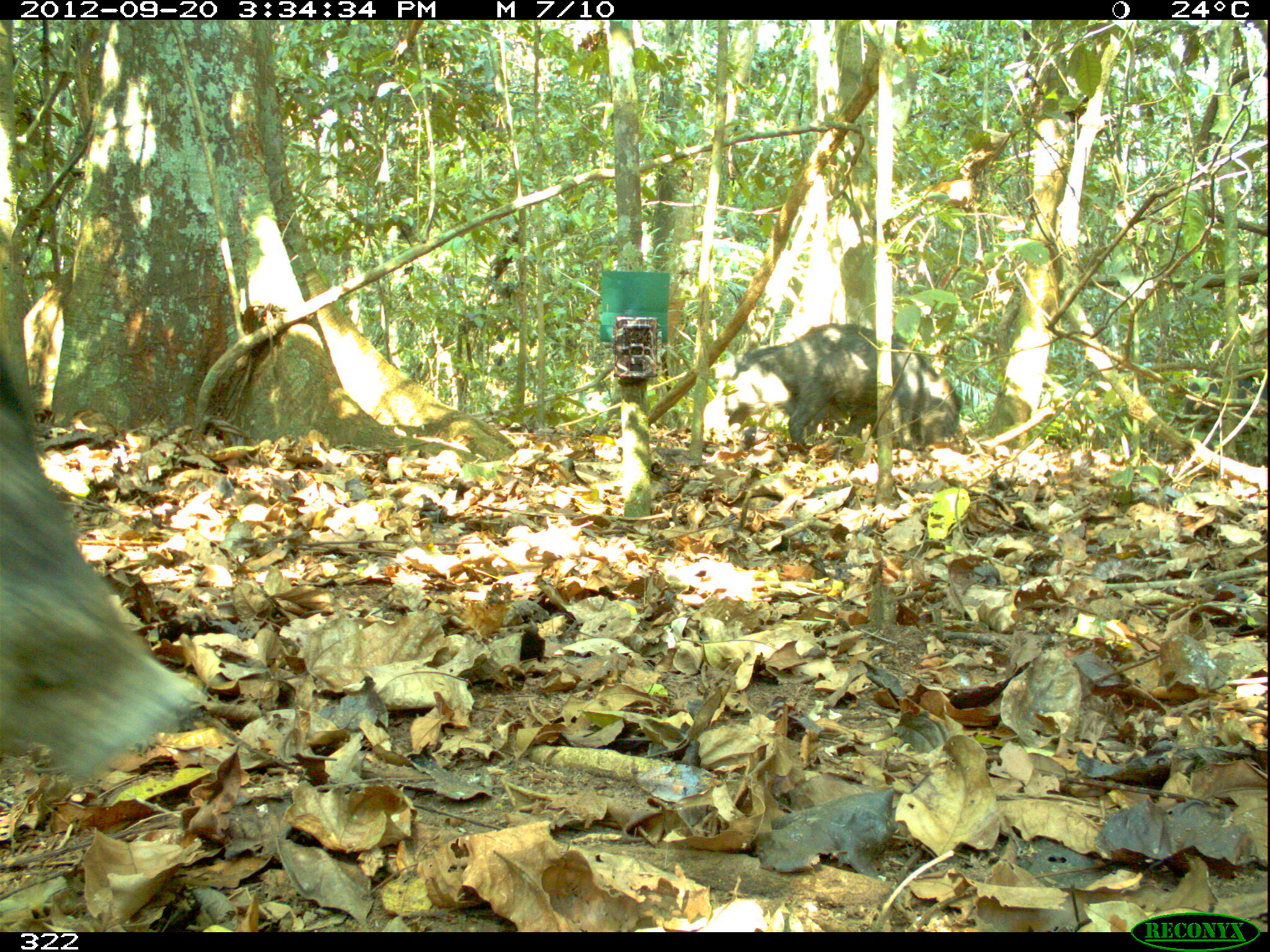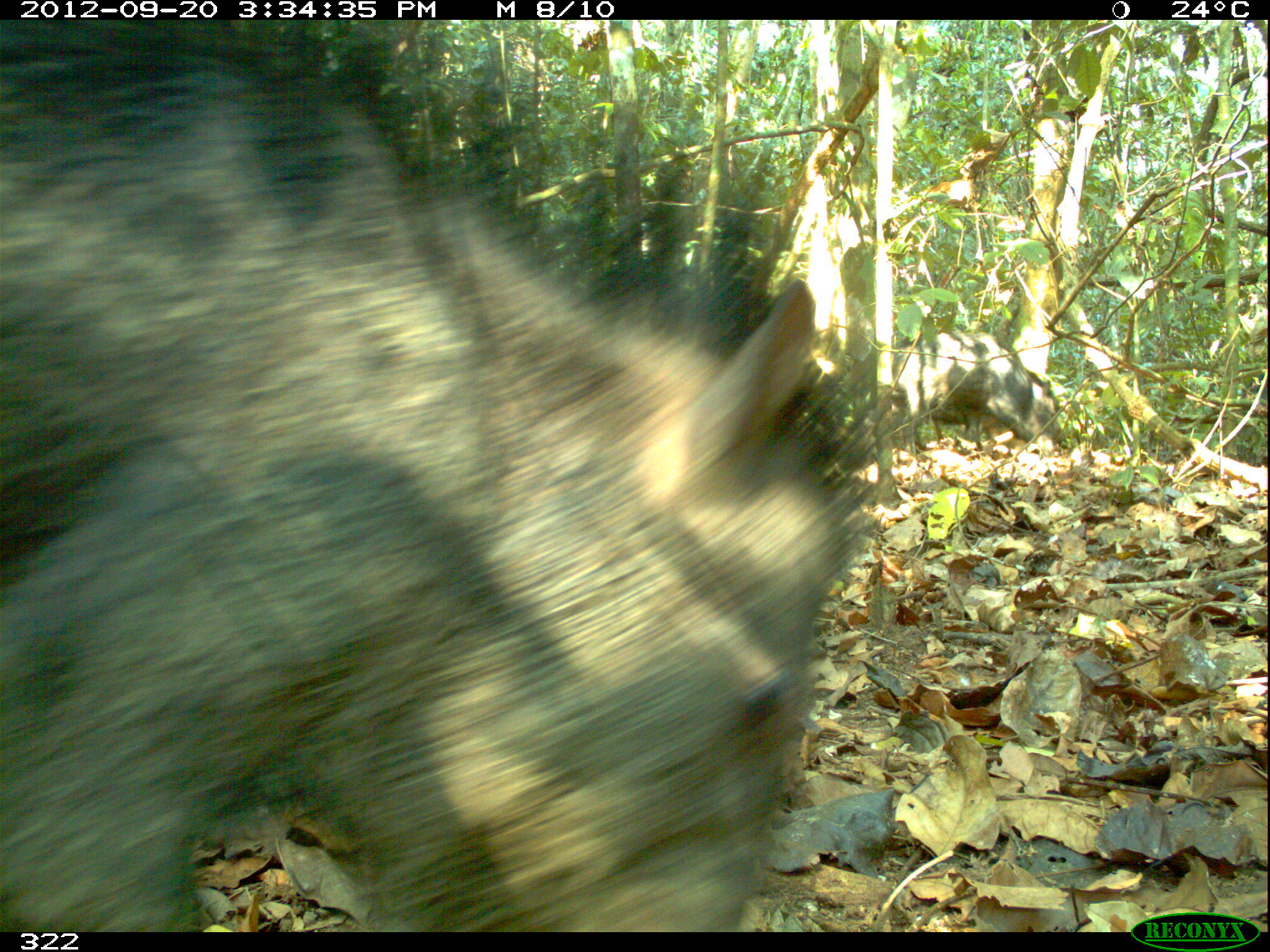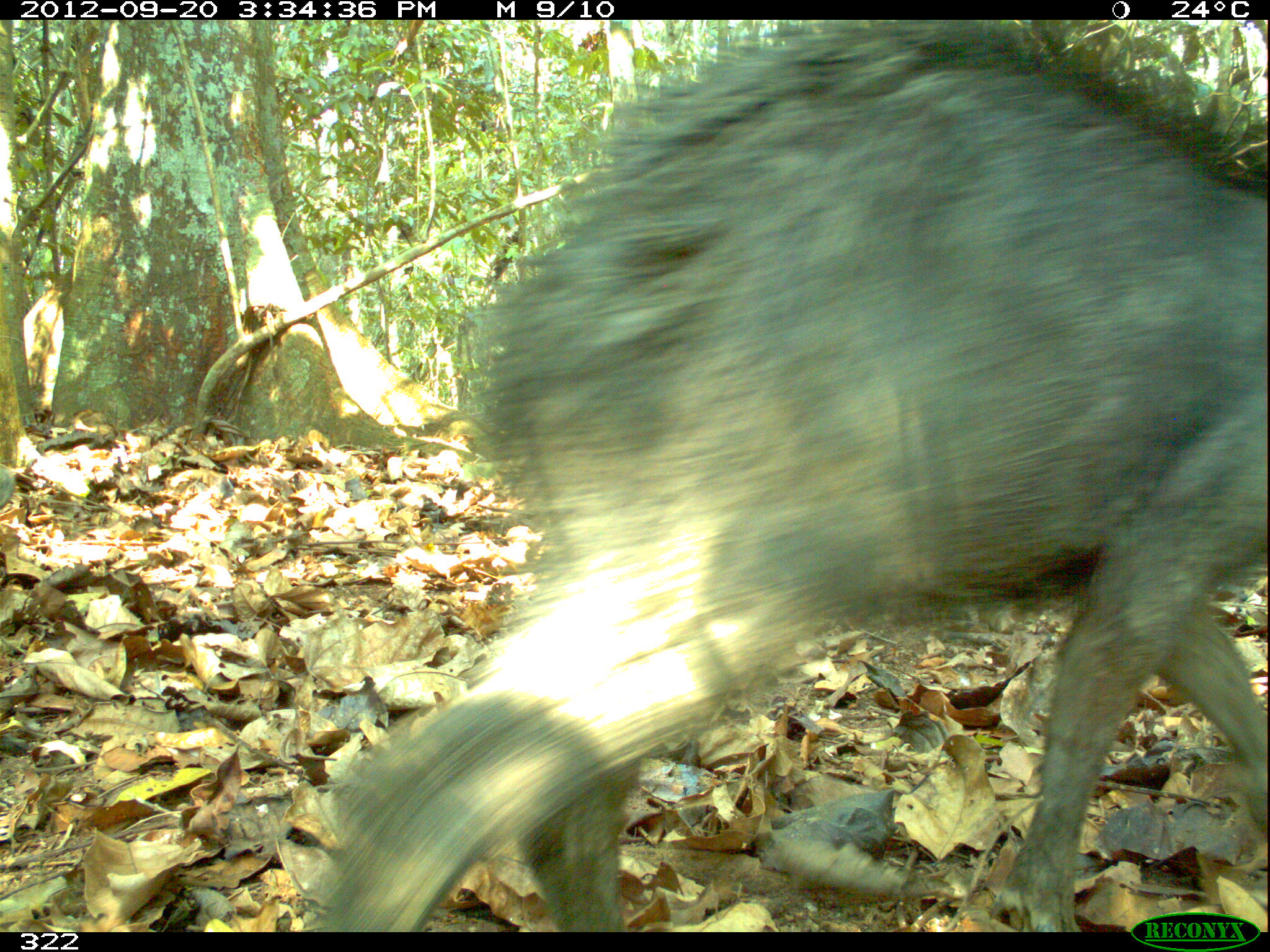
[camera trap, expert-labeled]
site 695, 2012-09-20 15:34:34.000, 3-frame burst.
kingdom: Animalia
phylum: Chordata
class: Mammalia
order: Artiodactyla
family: Tayassuidae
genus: Tayassu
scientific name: Tayassu pecari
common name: white-lipped peccary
Tayassu pecari (white-lipped peccary).